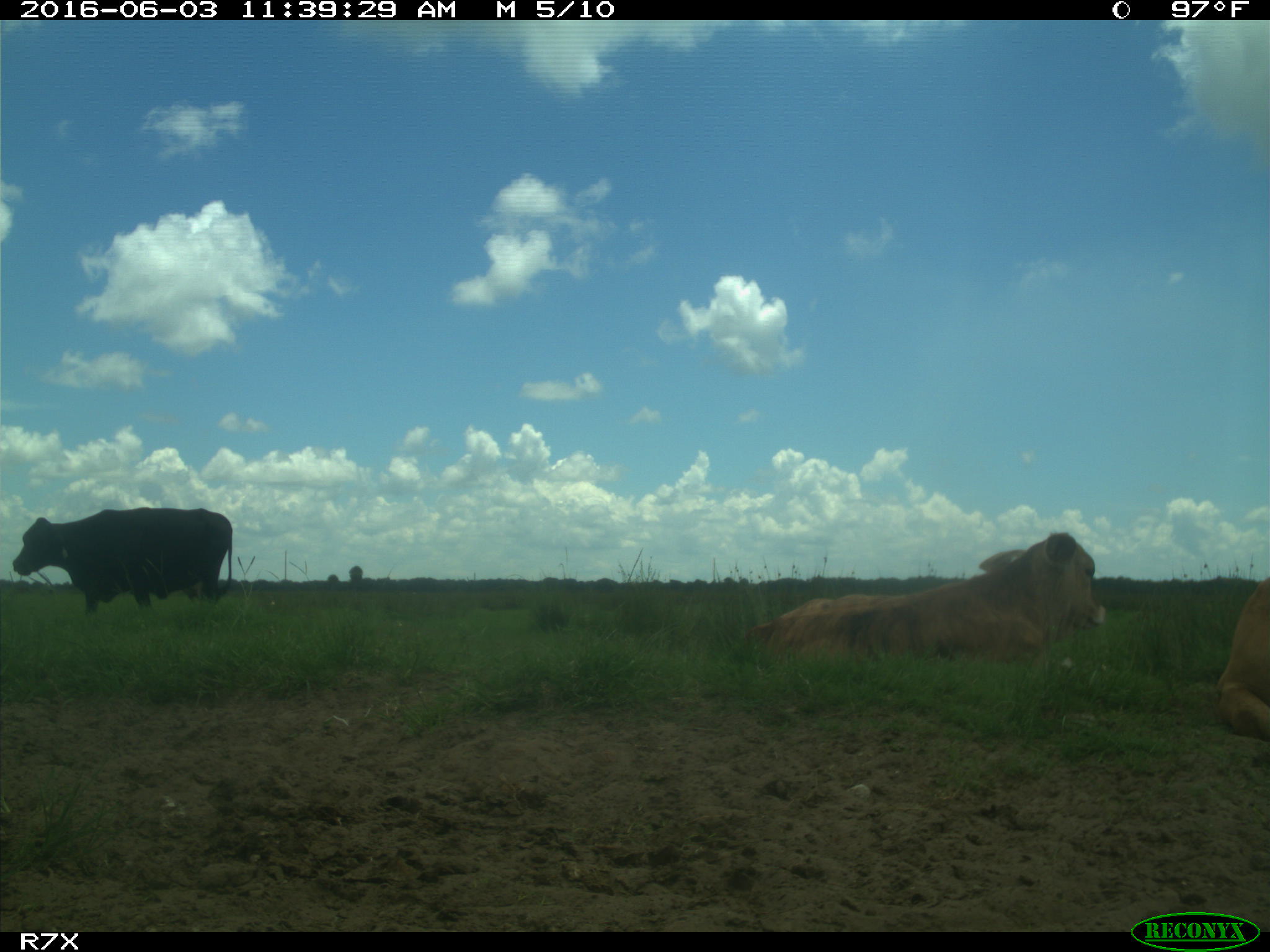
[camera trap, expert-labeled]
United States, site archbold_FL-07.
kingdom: Animalia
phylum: Chordata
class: Mammalia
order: Artiodactyla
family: Bovidae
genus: Bos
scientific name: Bos taurus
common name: domestic cow